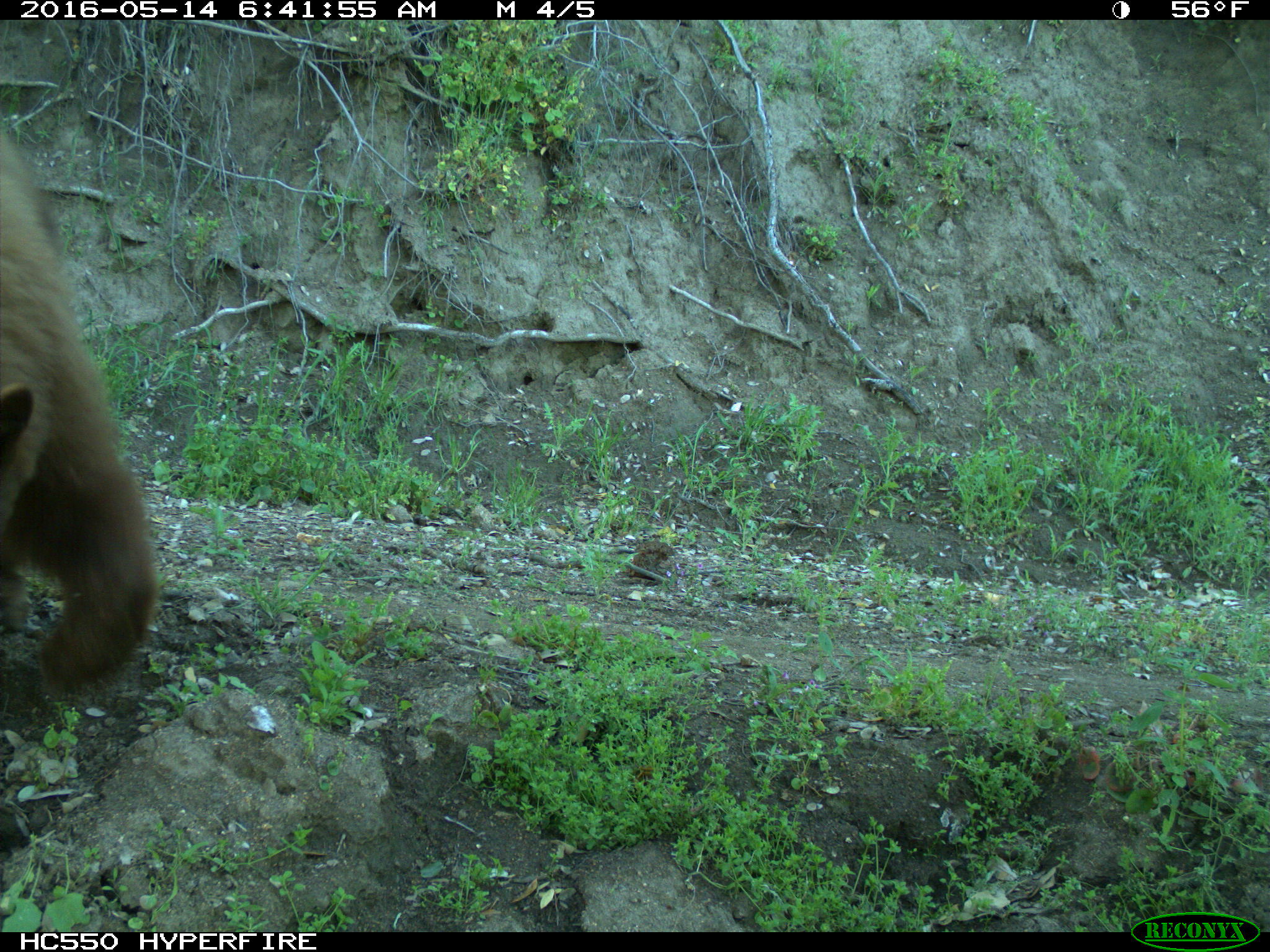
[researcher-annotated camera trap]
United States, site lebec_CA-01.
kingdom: Animalia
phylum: Chordata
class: Mammalia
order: Carnivora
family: Ursidae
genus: Ursus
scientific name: Ursus americanus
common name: american black bear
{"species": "Ursus americanus (american black bear)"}